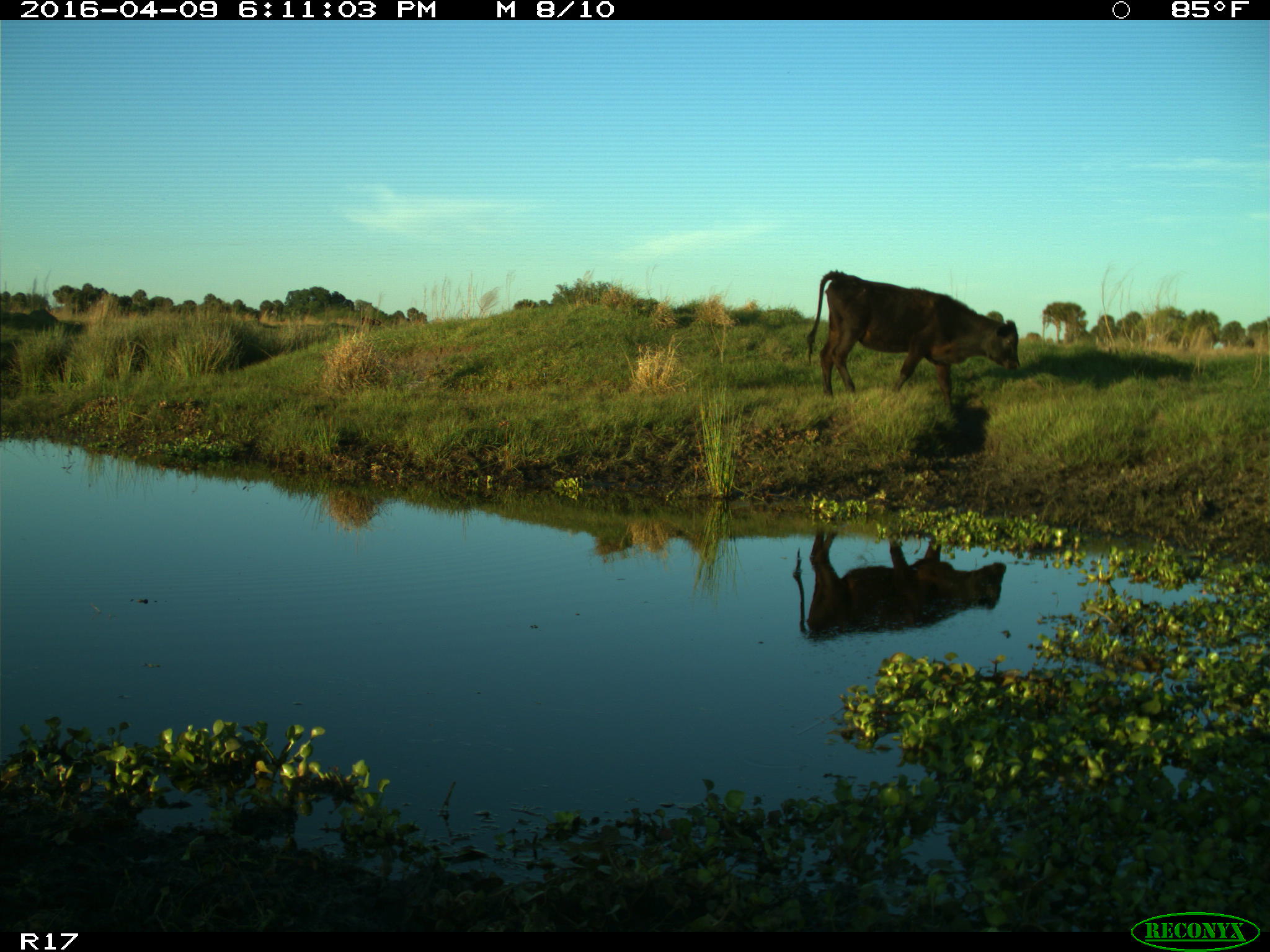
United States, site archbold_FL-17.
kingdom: Animalia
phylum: Chordata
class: Mammalia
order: Artiodactyla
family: Bovidae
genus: Bos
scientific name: Bos taurus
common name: domestic cow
Bos taurus (domestic cow).